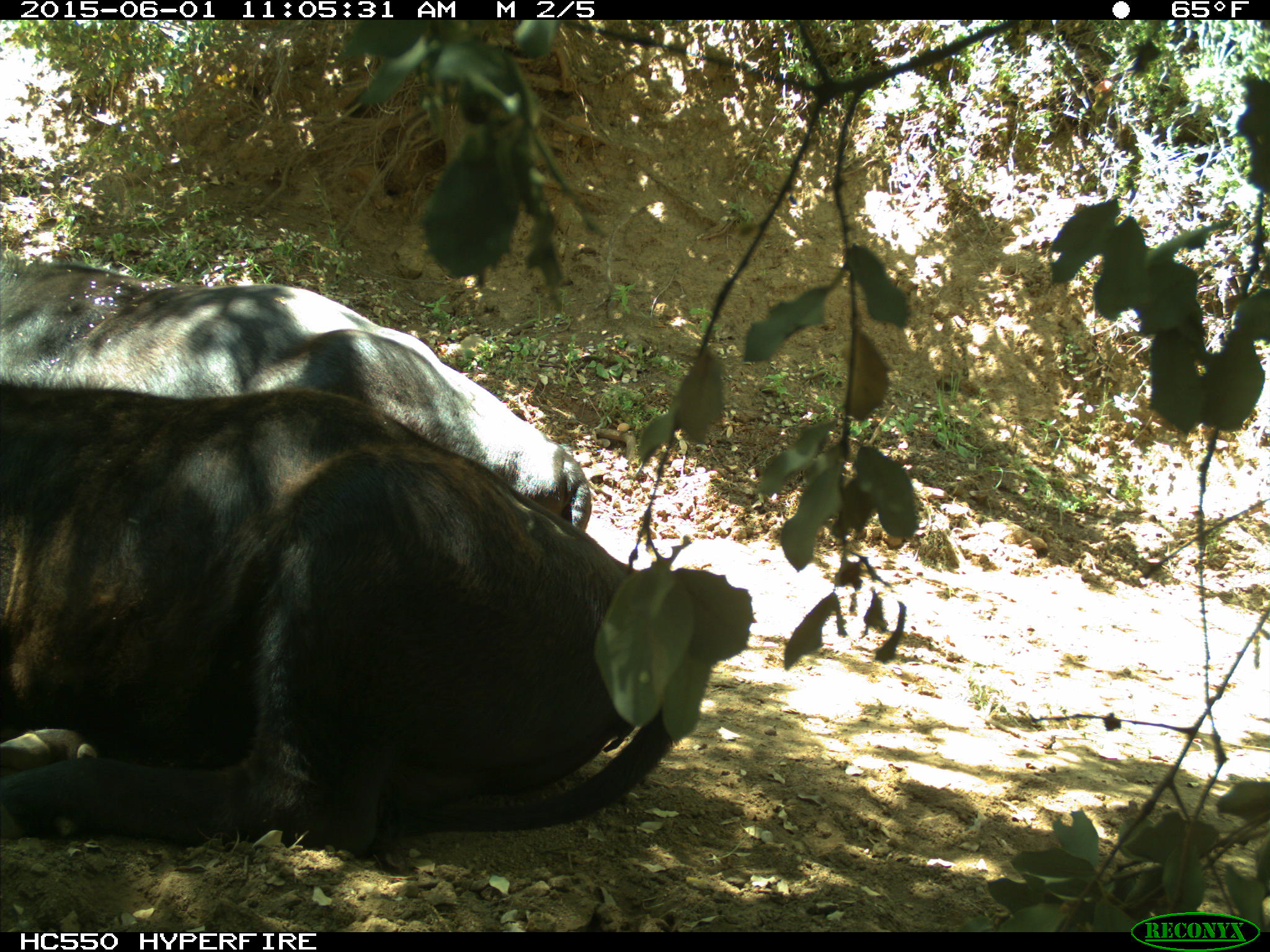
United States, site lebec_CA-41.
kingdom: Animalia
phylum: Chordata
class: Mammalia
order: Artiodactyla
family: Bovidae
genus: Bos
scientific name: Bos taurus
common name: domestic cow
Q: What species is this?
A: Bos taurus (domestic cow).